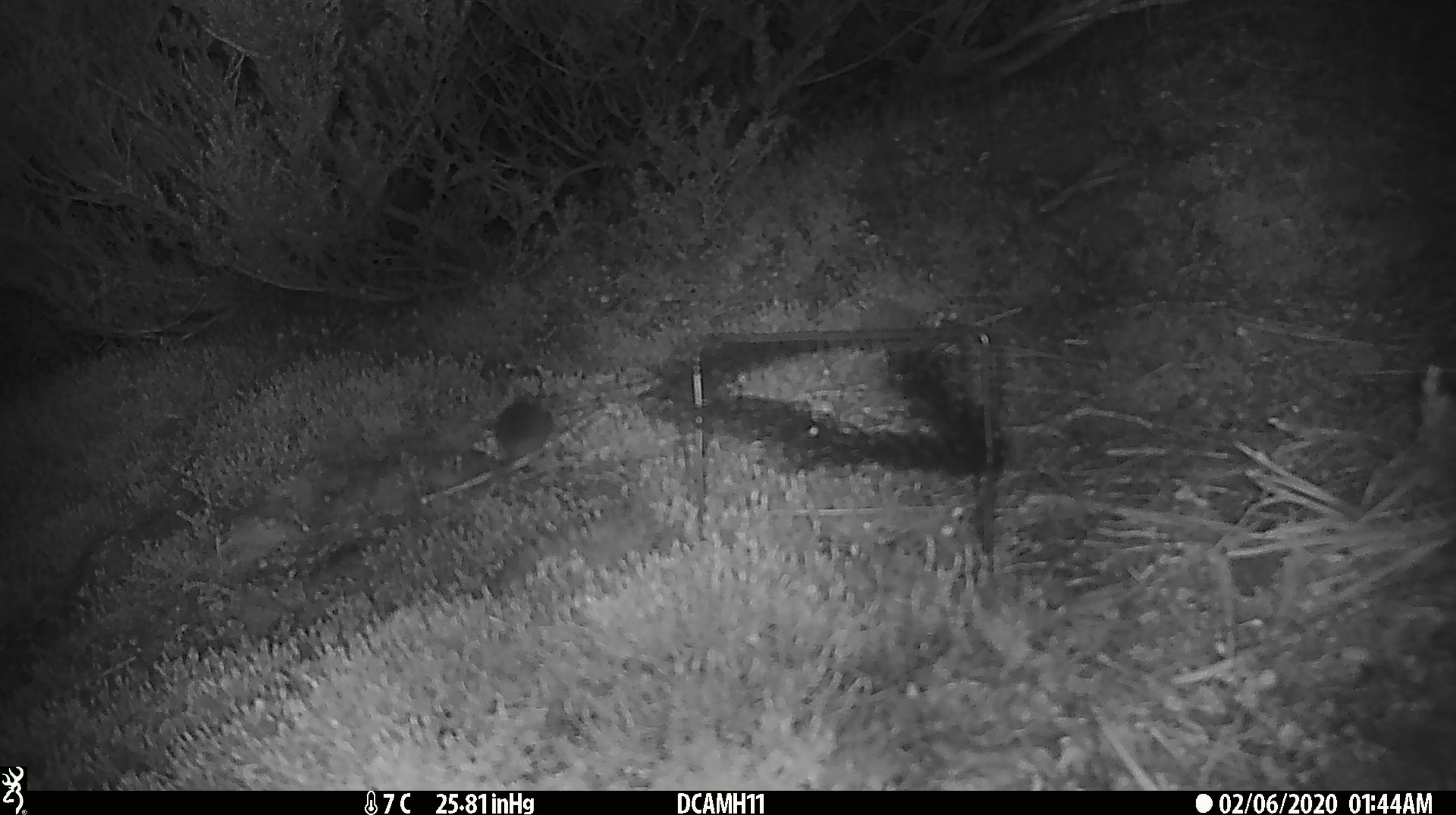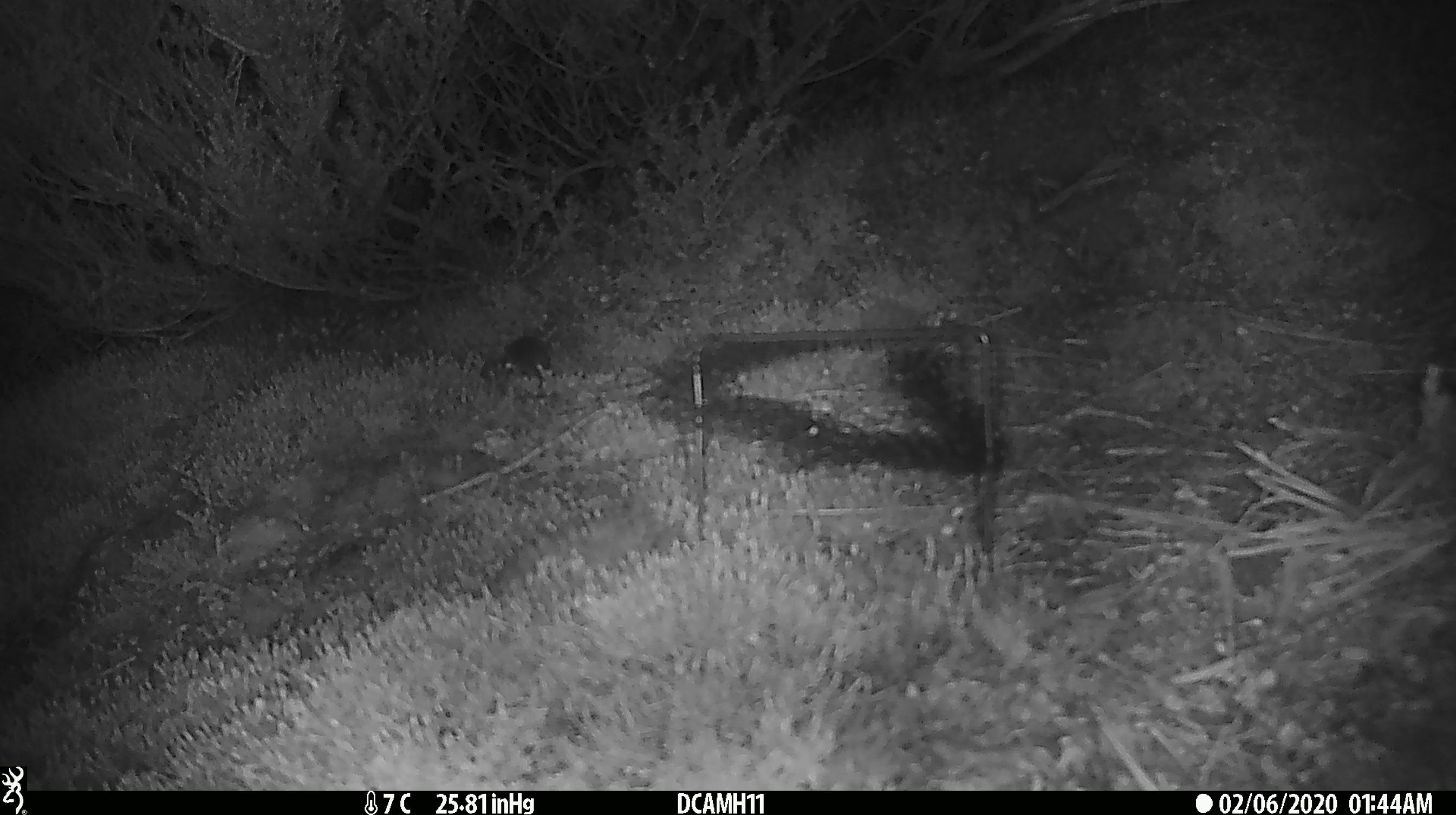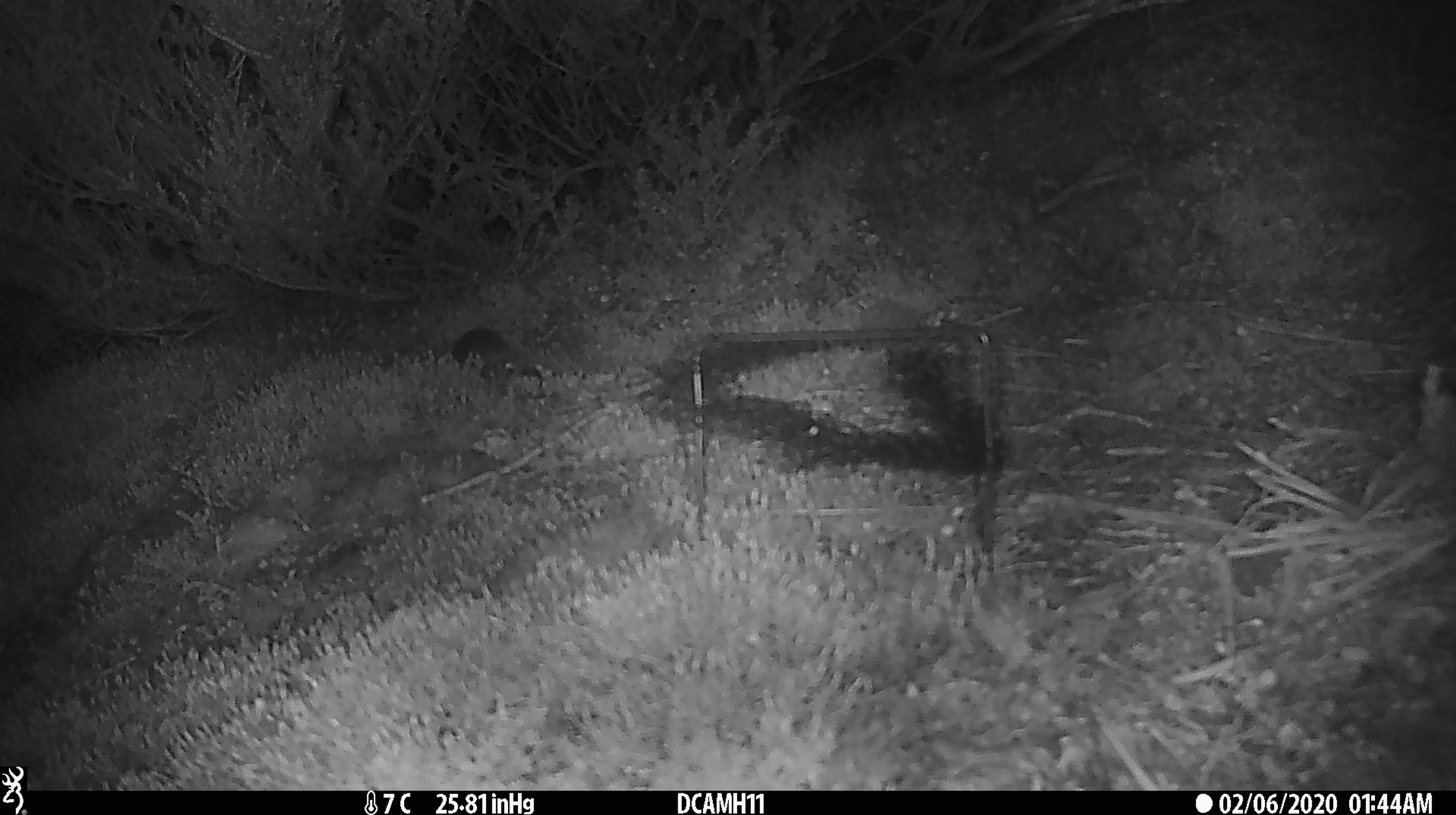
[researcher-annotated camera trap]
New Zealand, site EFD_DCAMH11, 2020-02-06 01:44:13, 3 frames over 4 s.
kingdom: Animalia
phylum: Chordata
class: Mammalia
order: Rodentia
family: Muridae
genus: Mus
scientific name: Mus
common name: mouse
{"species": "mouse (Mus)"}